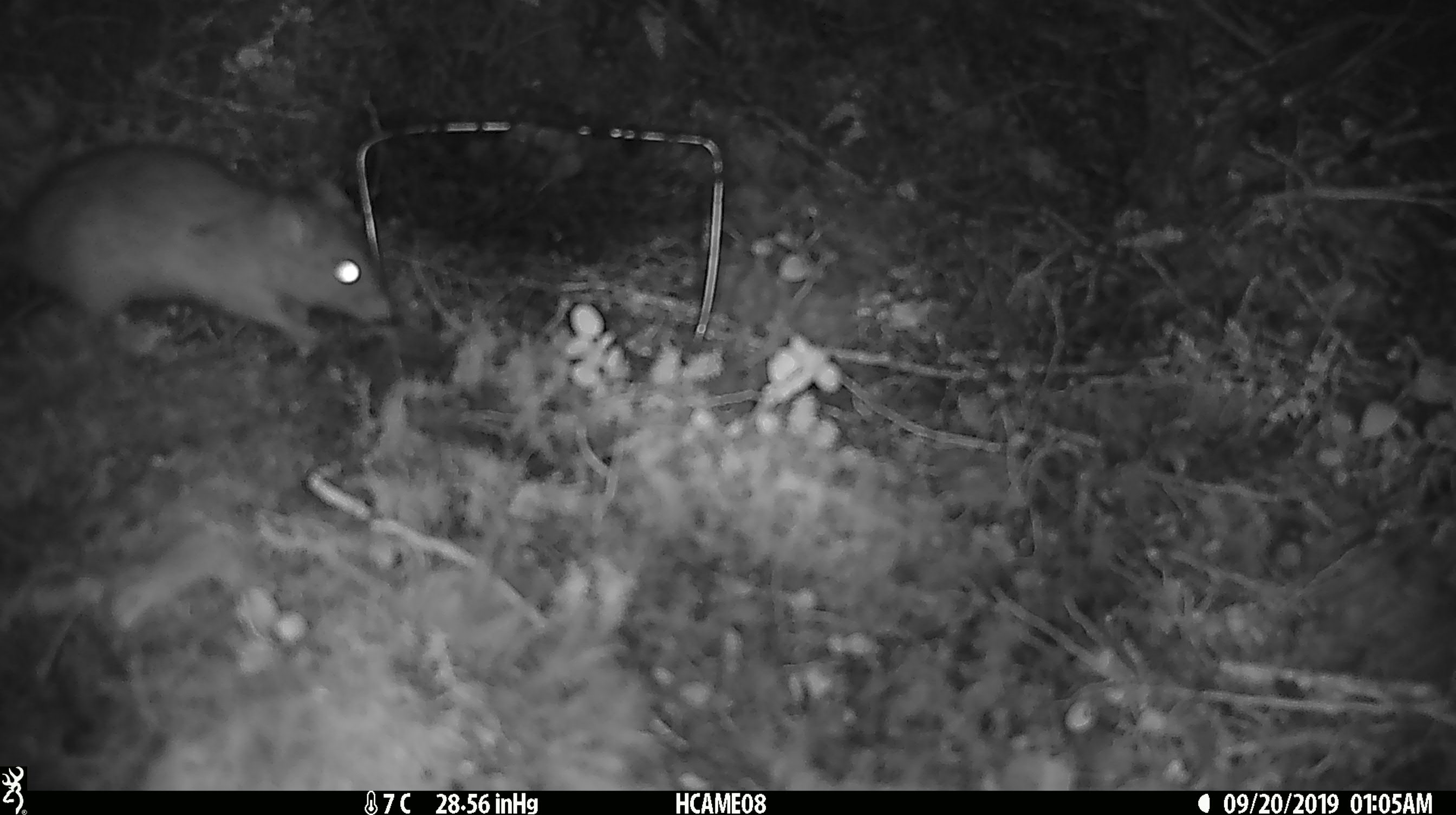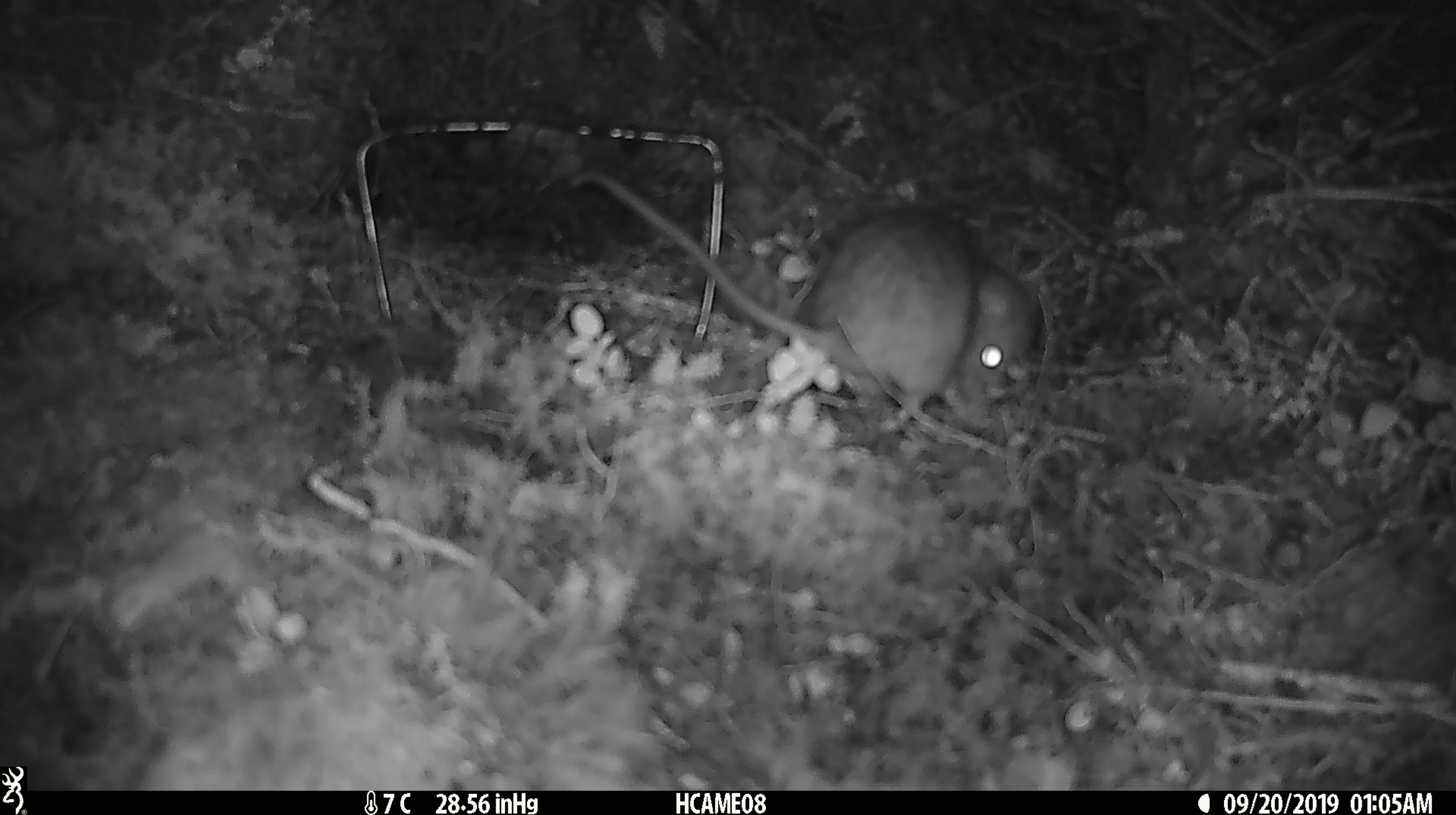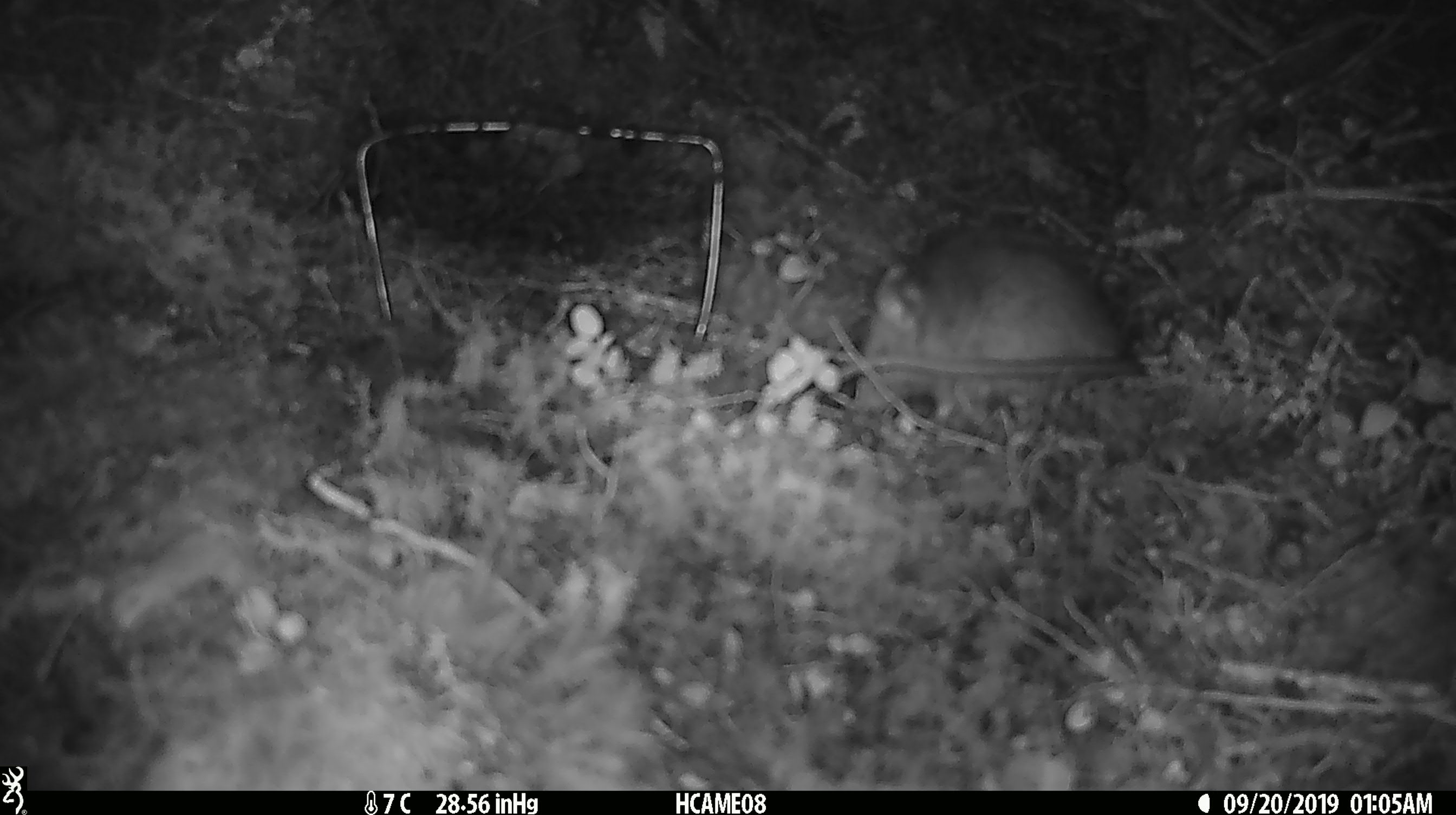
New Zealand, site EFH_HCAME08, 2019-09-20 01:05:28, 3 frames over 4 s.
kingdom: Animalia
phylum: Chordata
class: Mammalia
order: Rodentia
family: Muridae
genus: Rattus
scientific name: Rattus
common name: rat